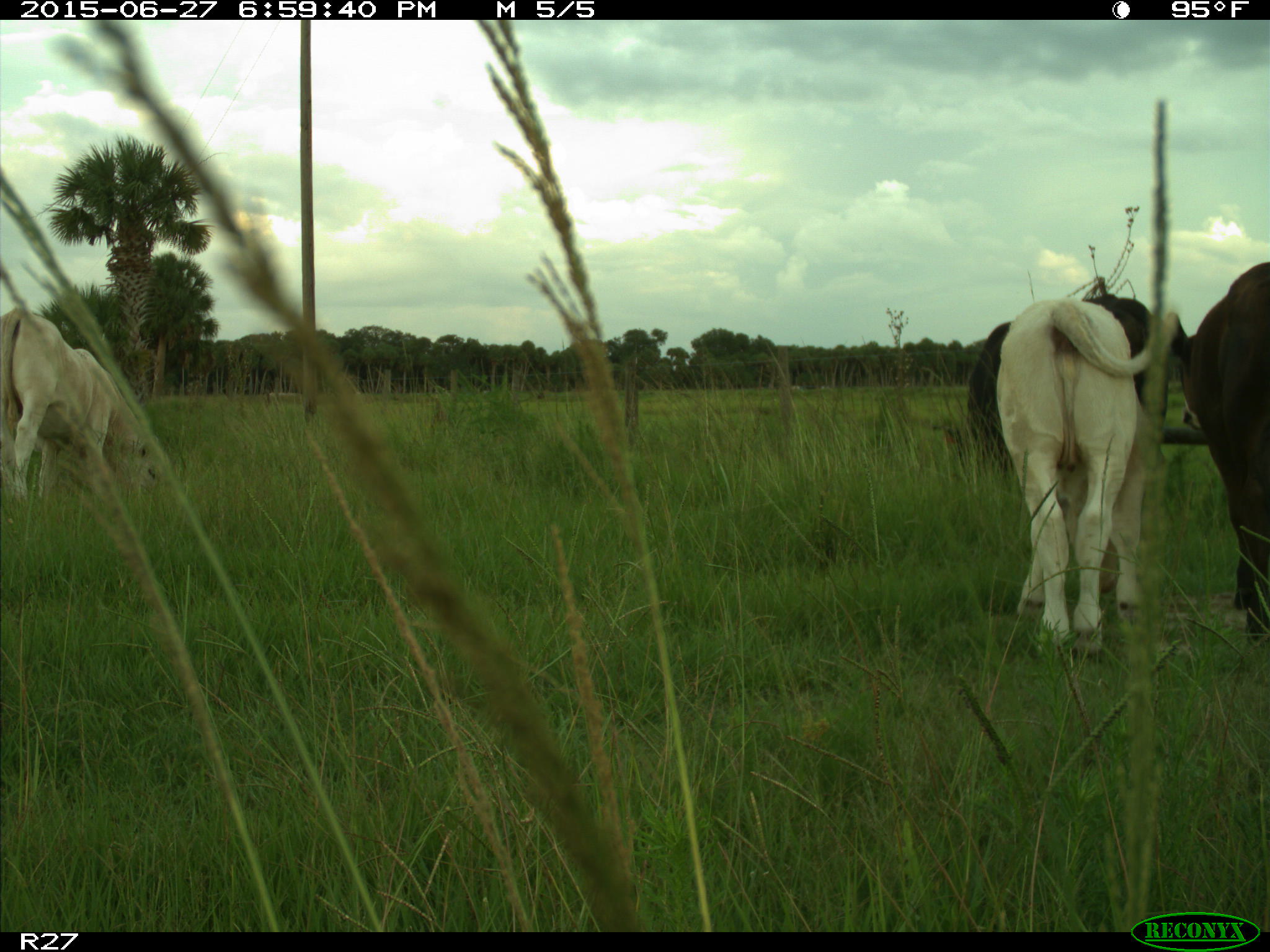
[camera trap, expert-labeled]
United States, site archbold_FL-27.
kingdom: Animalia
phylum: Chordata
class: Mammalia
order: Artiodactyla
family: Bovidae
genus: Bos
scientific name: Bos taurus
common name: domestic cow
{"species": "Bos taurus (domestic cow)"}